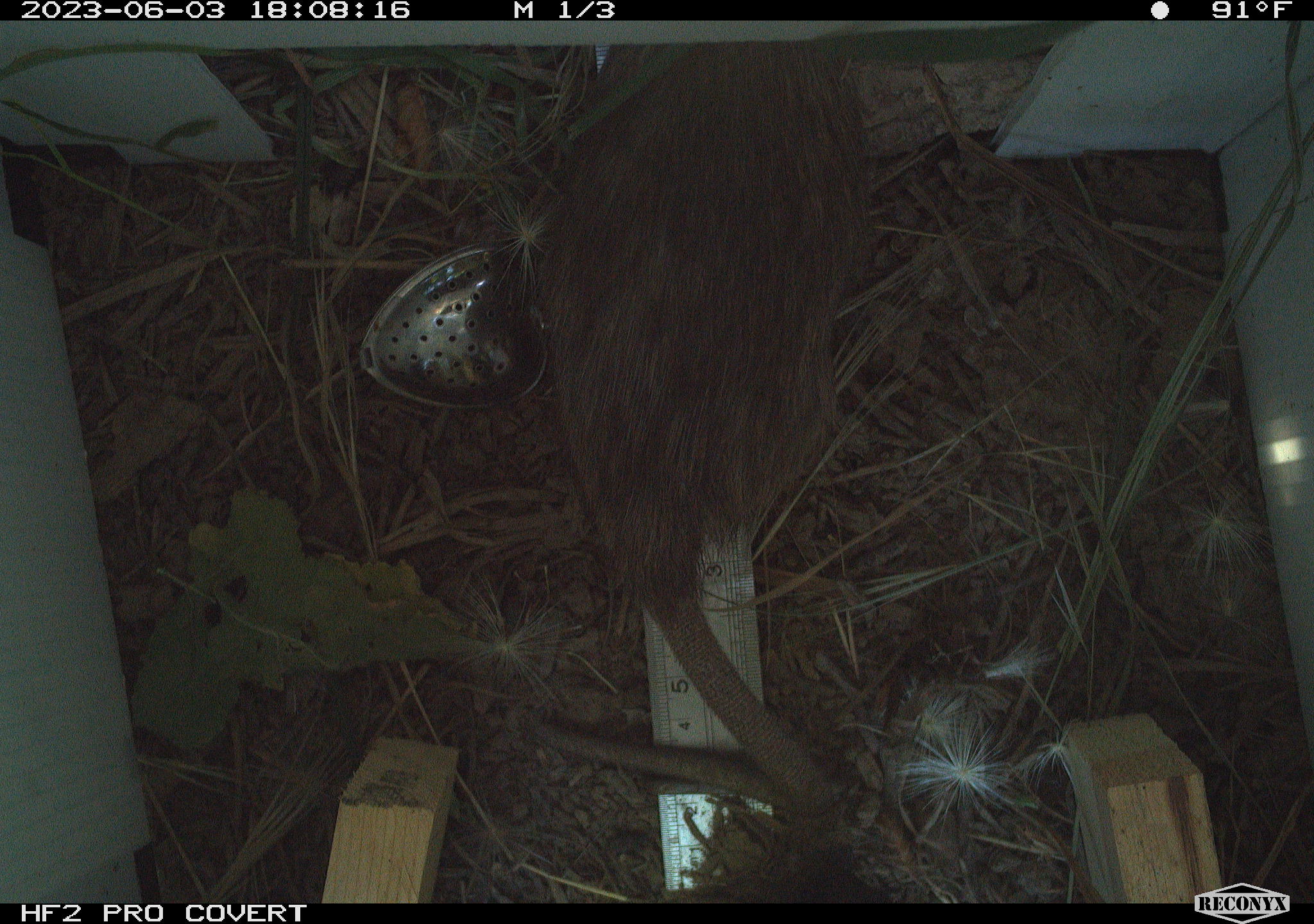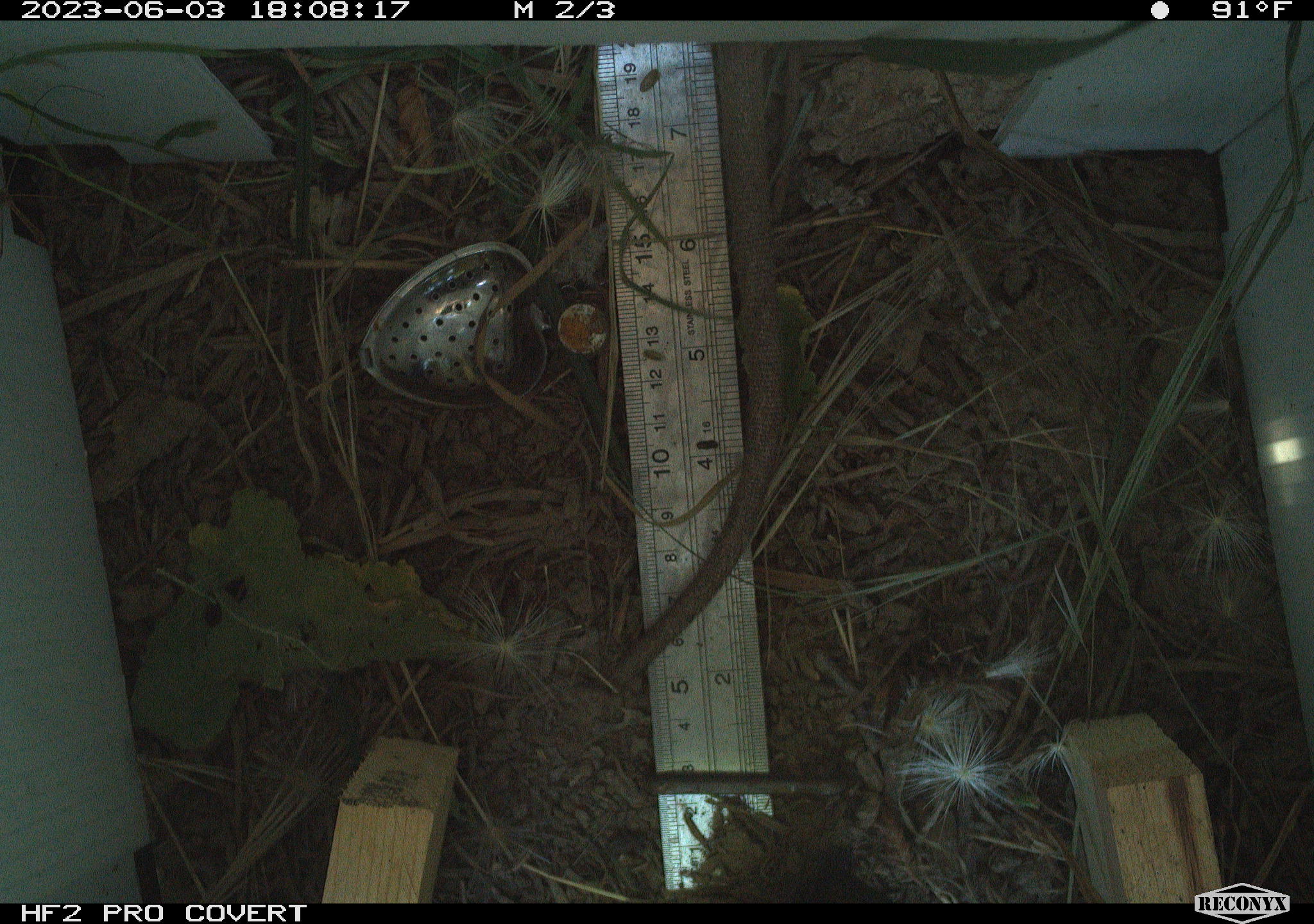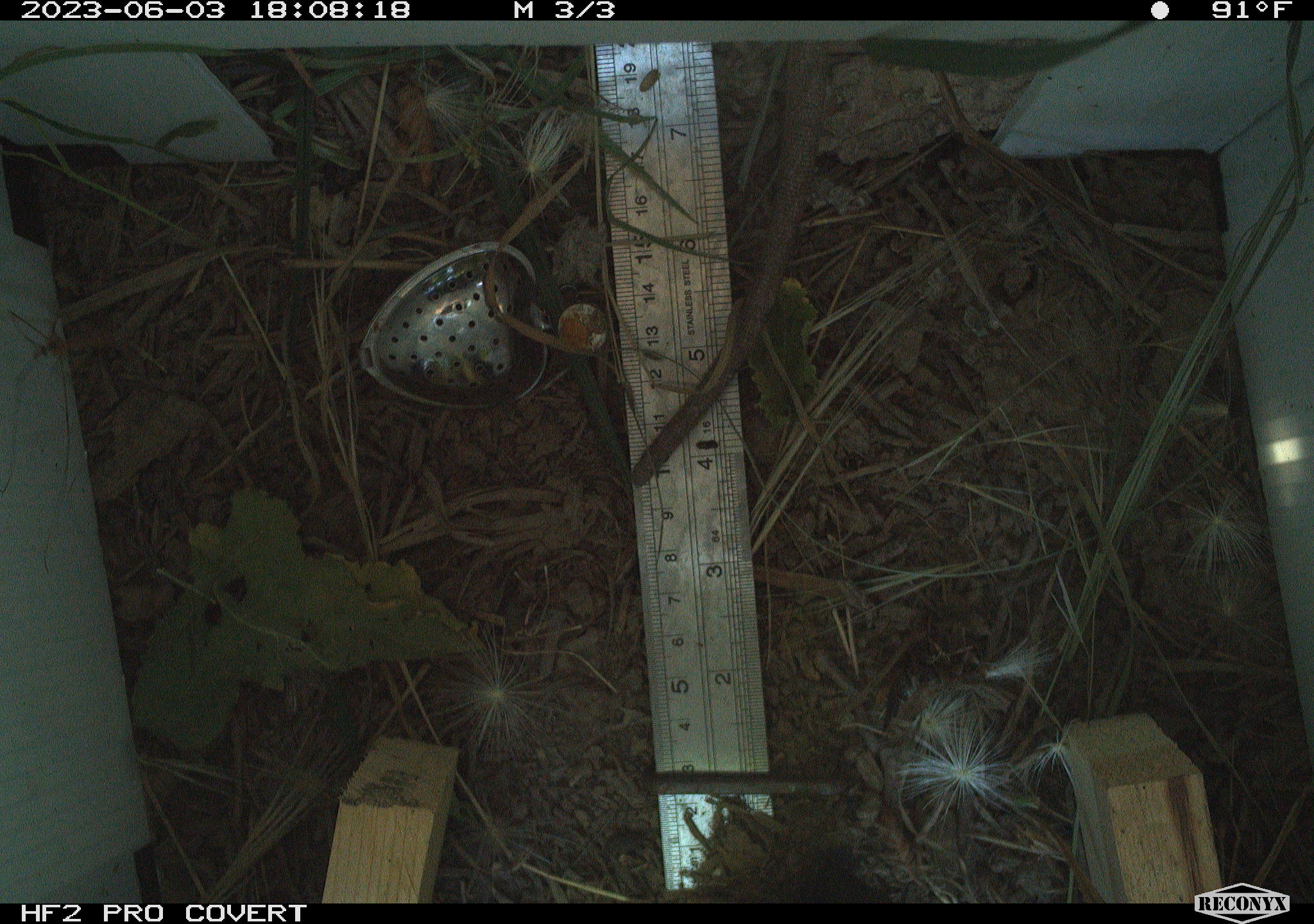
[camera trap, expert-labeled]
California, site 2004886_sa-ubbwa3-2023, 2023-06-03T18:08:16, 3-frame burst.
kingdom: Animalia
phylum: Chordata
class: Mammalia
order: Rodentia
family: Muridae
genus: Rattus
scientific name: Rattus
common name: rat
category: rattus species